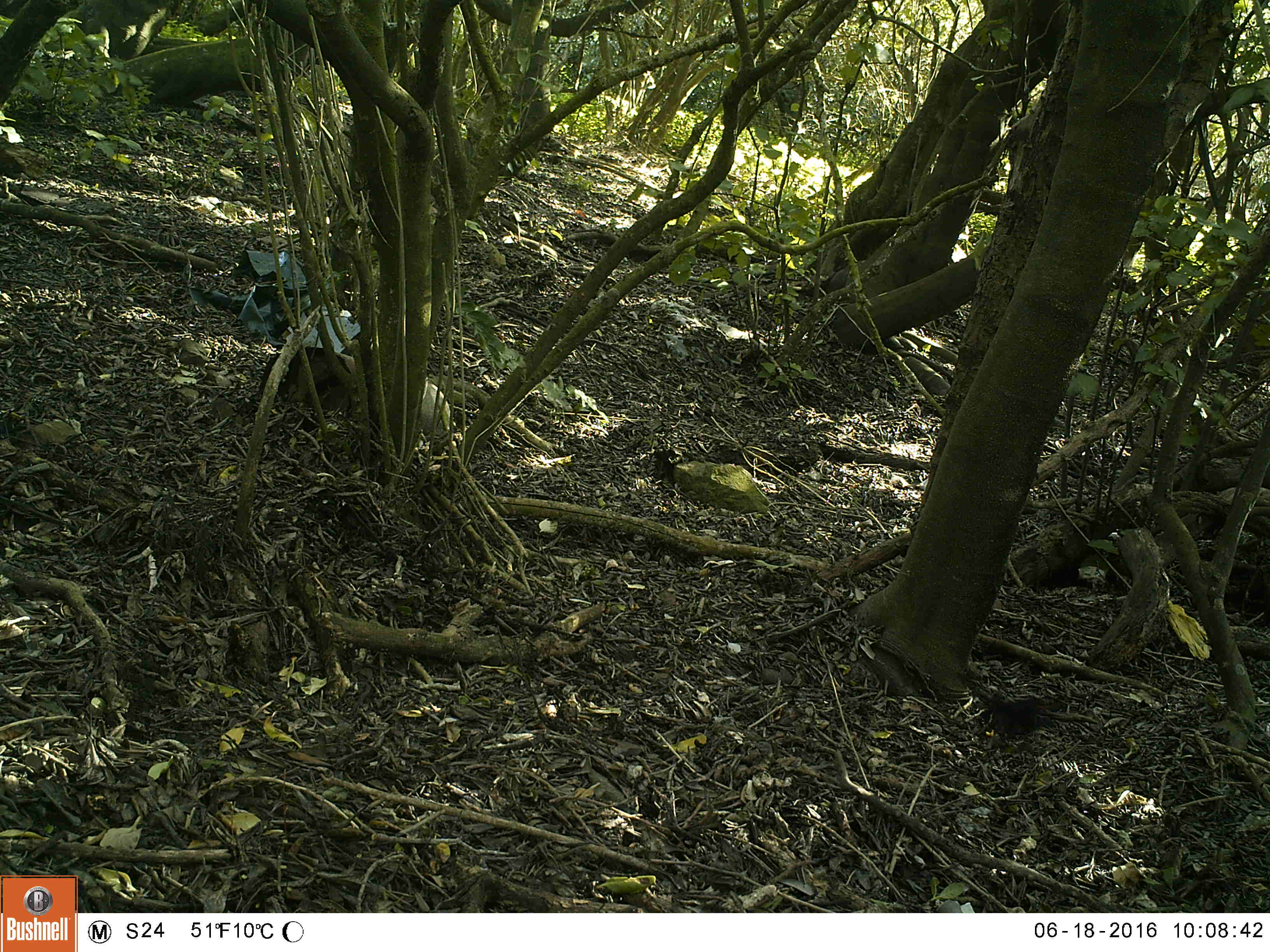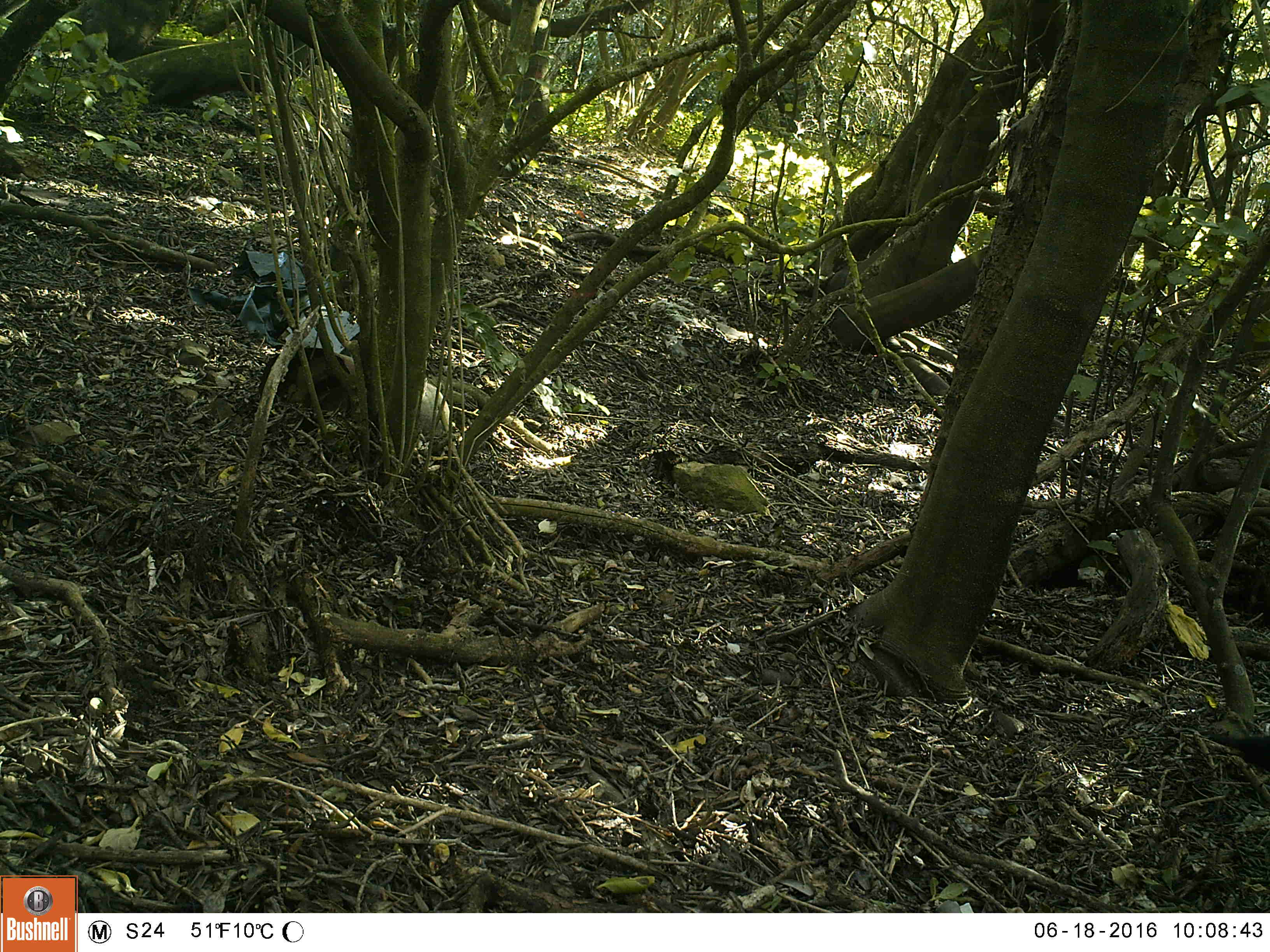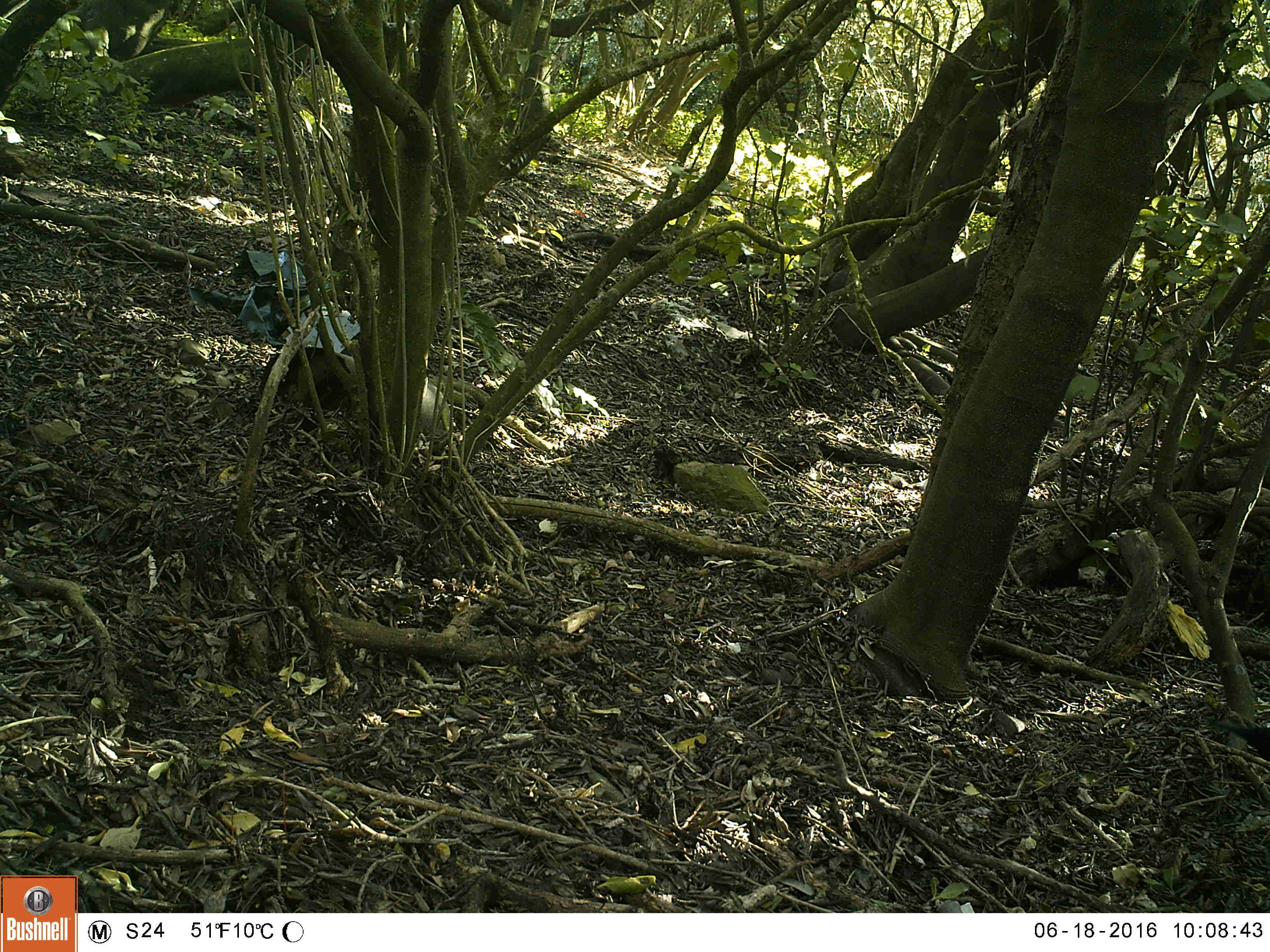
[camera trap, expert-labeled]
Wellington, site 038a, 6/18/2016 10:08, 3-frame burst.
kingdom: Animalia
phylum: Chordata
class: Aves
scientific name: Aves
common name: bird